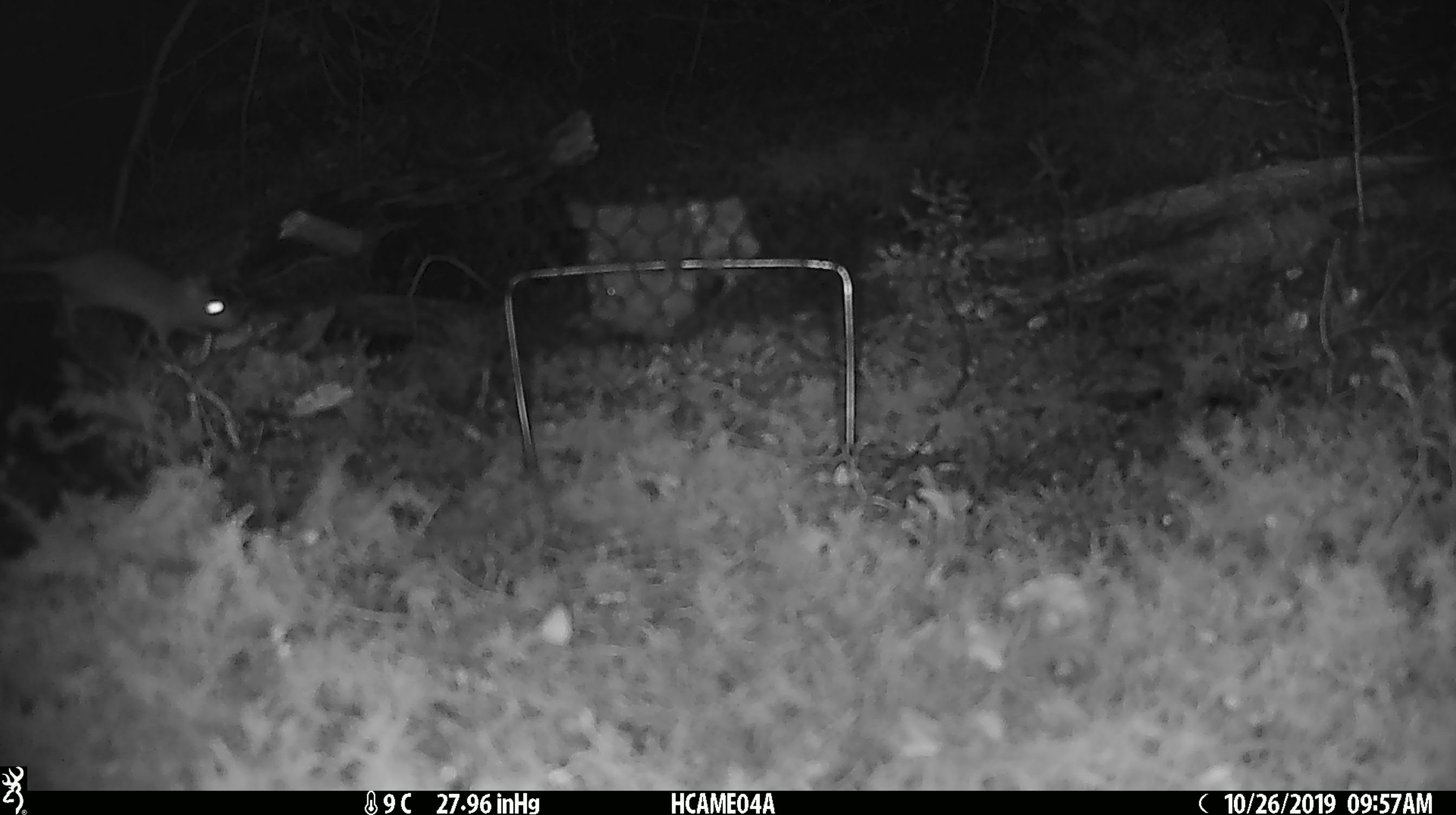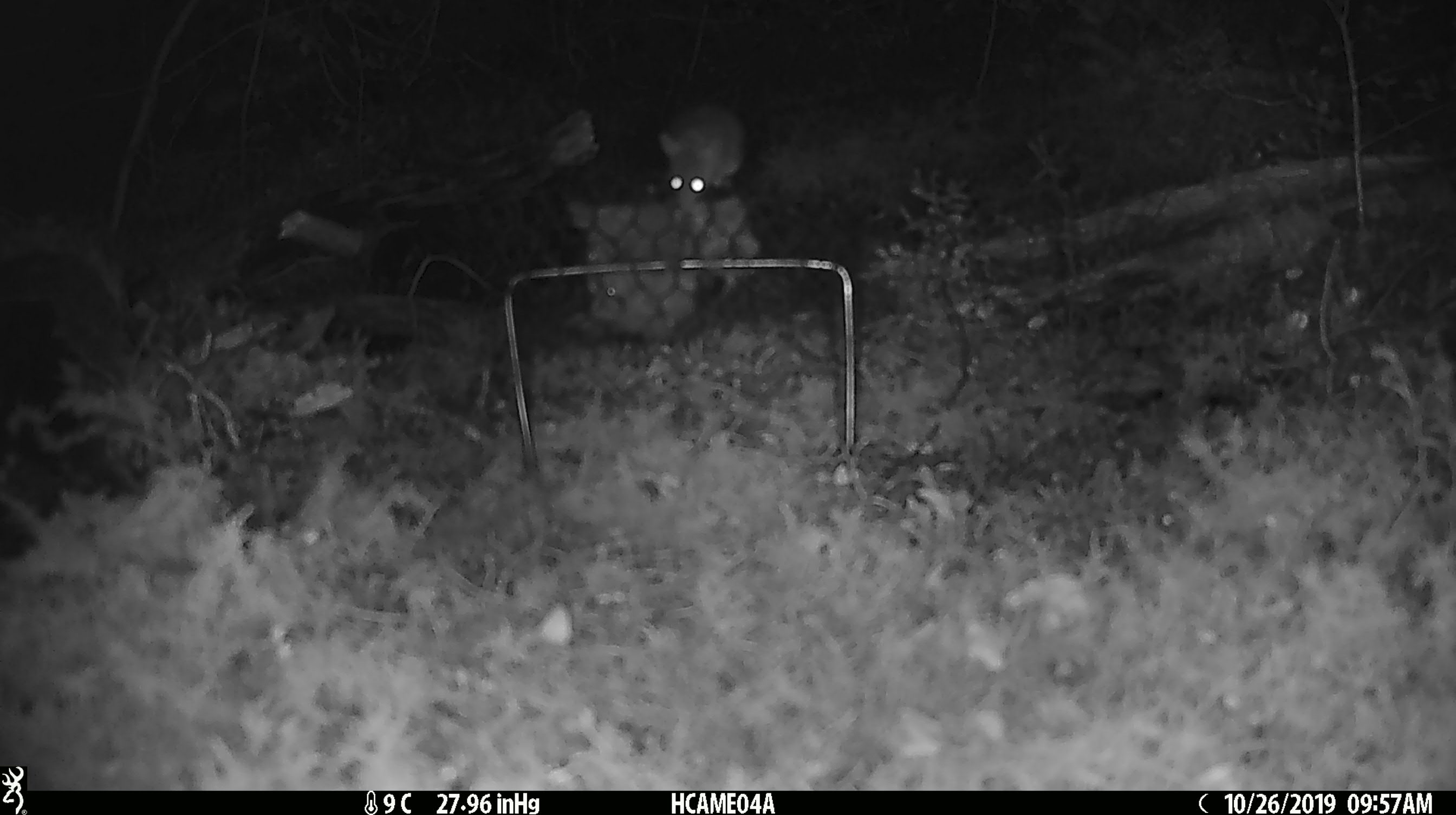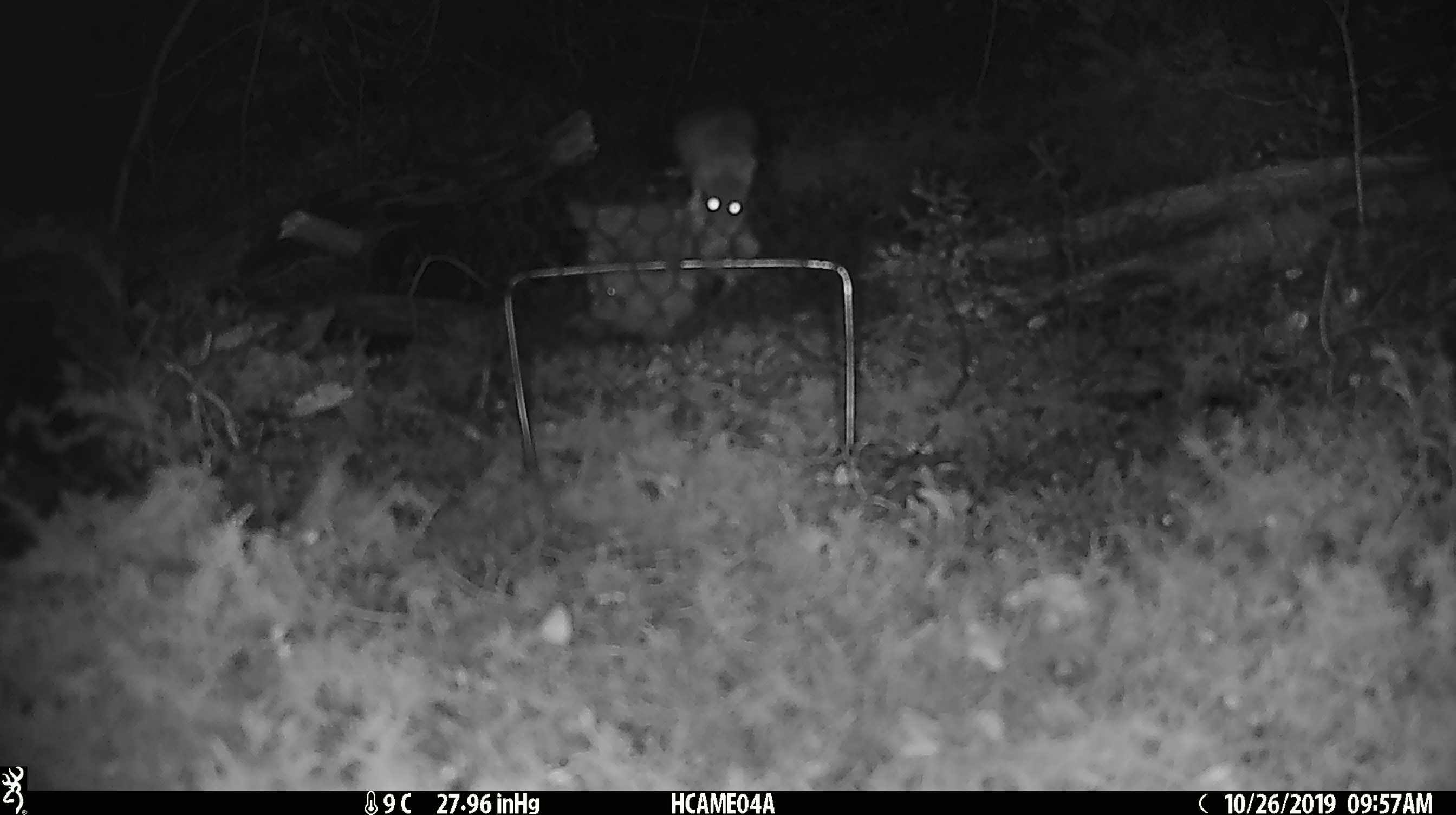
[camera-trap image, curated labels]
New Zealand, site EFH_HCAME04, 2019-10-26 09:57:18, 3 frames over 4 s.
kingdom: Animalia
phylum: Chordata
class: Mammalia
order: Rodentia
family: Muridae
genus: Mus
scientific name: Mus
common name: mouse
Mouse (Mus).